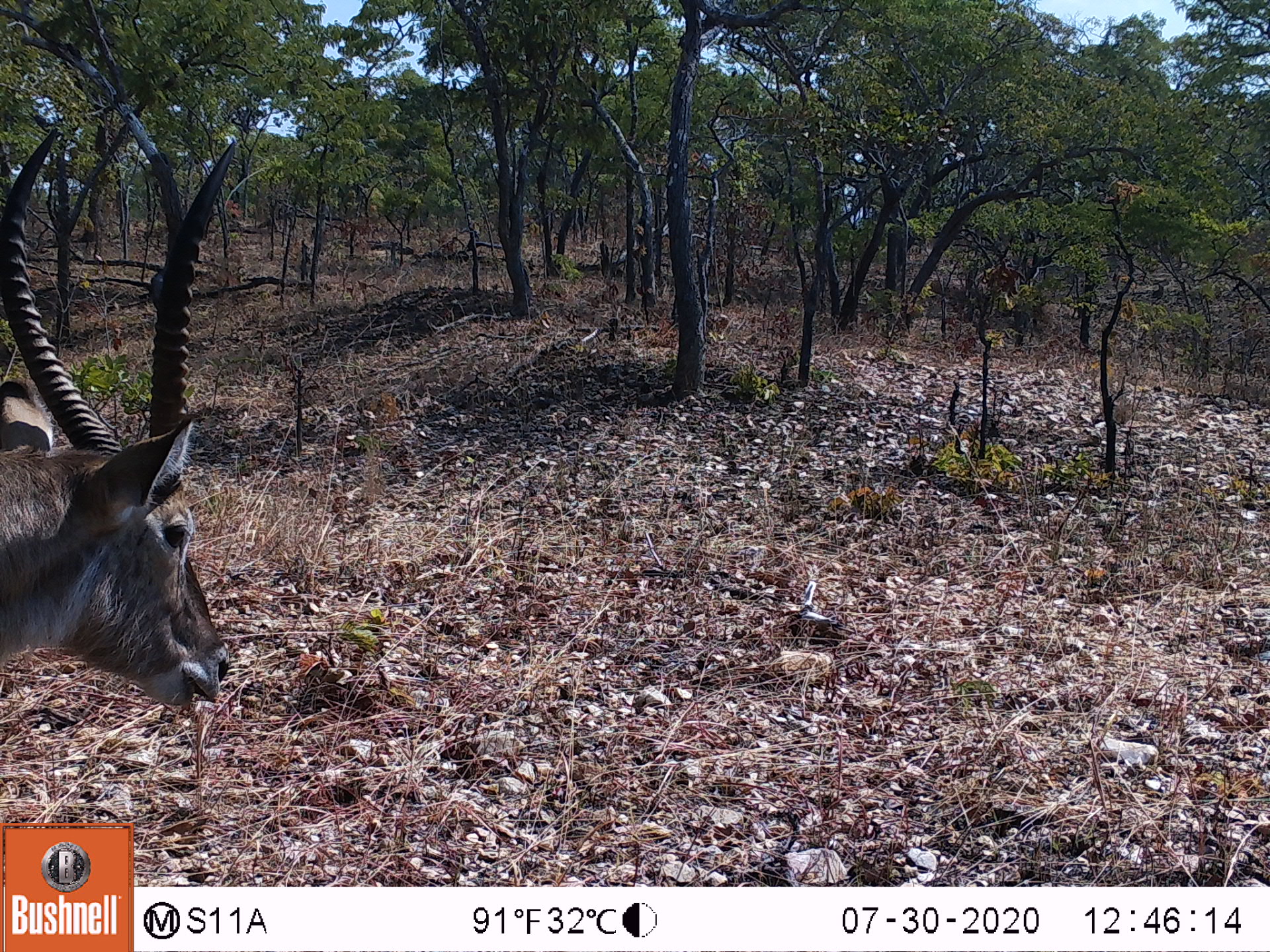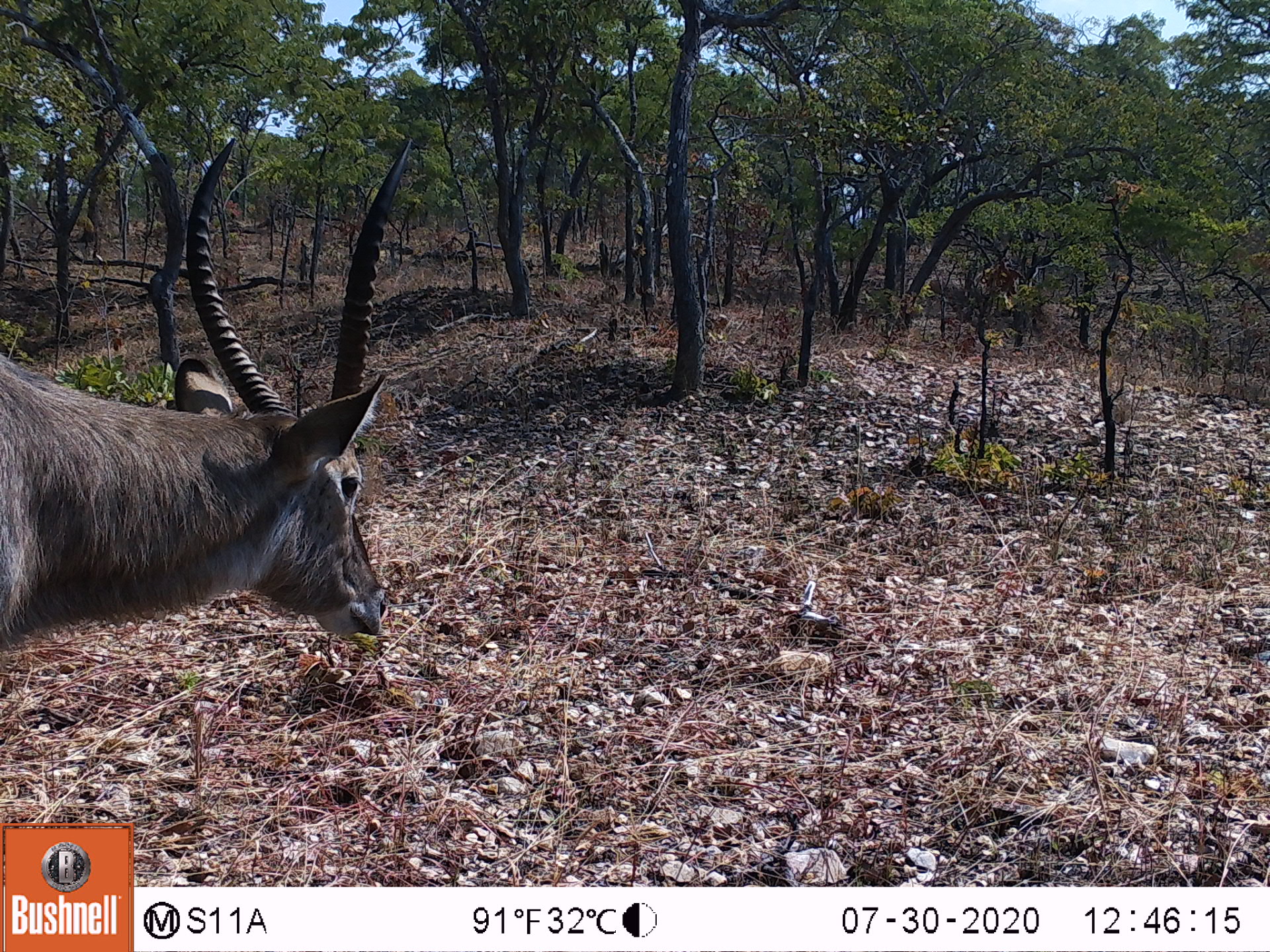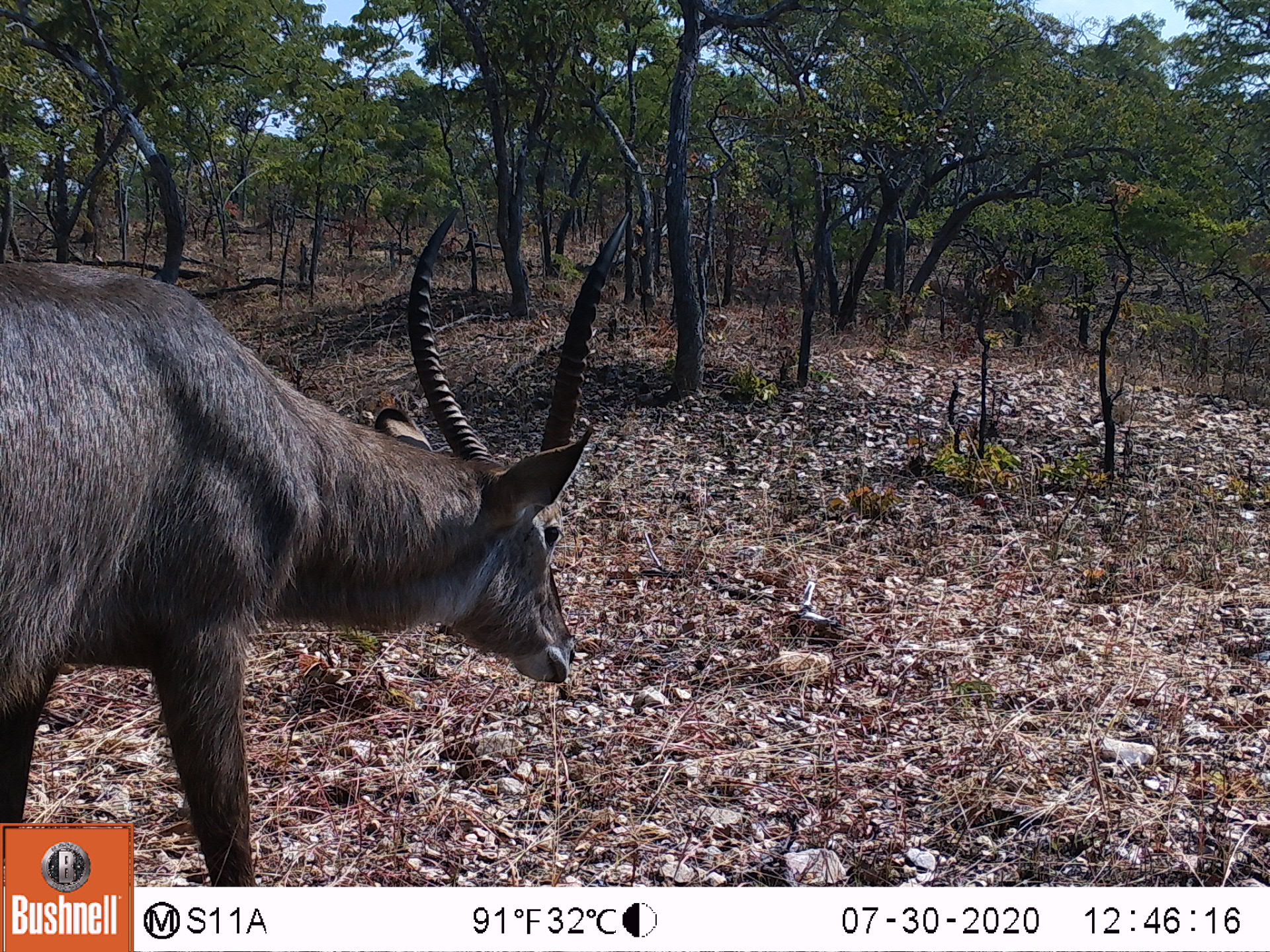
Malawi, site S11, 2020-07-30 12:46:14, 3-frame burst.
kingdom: Animalia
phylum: Chordata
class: Mammalia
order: Artiodactyla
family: Bovidae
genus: Kobus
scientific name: Kobus ellipsiprymnus ellipsiprymnus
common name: common waterbuck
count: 1